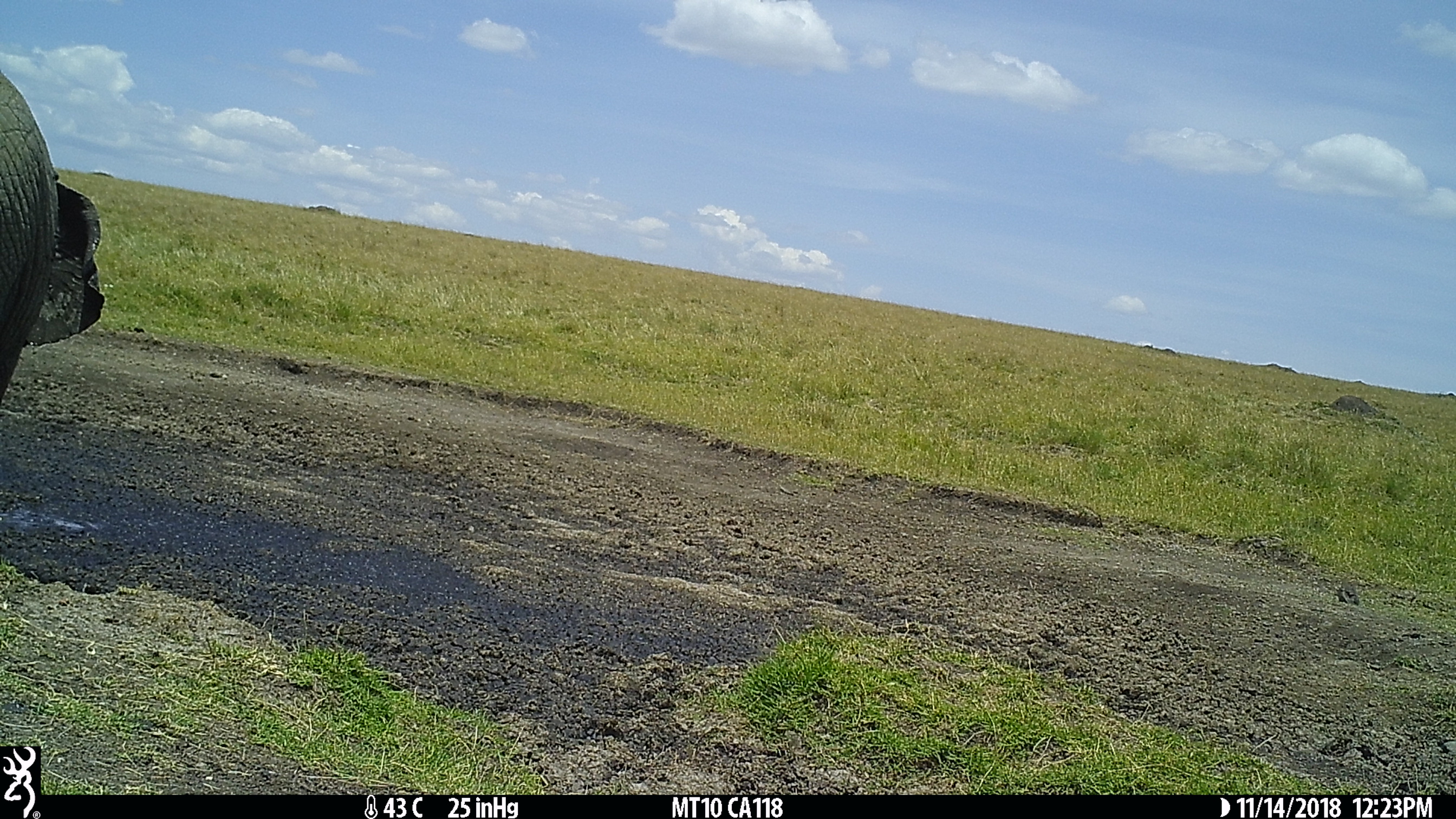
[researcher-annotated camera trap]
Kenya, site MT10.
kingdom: Animalia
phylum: Chordata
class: Mammalia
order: Proboscidea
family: Elephantidae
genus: Loxodonta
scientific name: Loxodonta africana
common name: elephant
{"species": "elephant (Loxodonta africana)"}